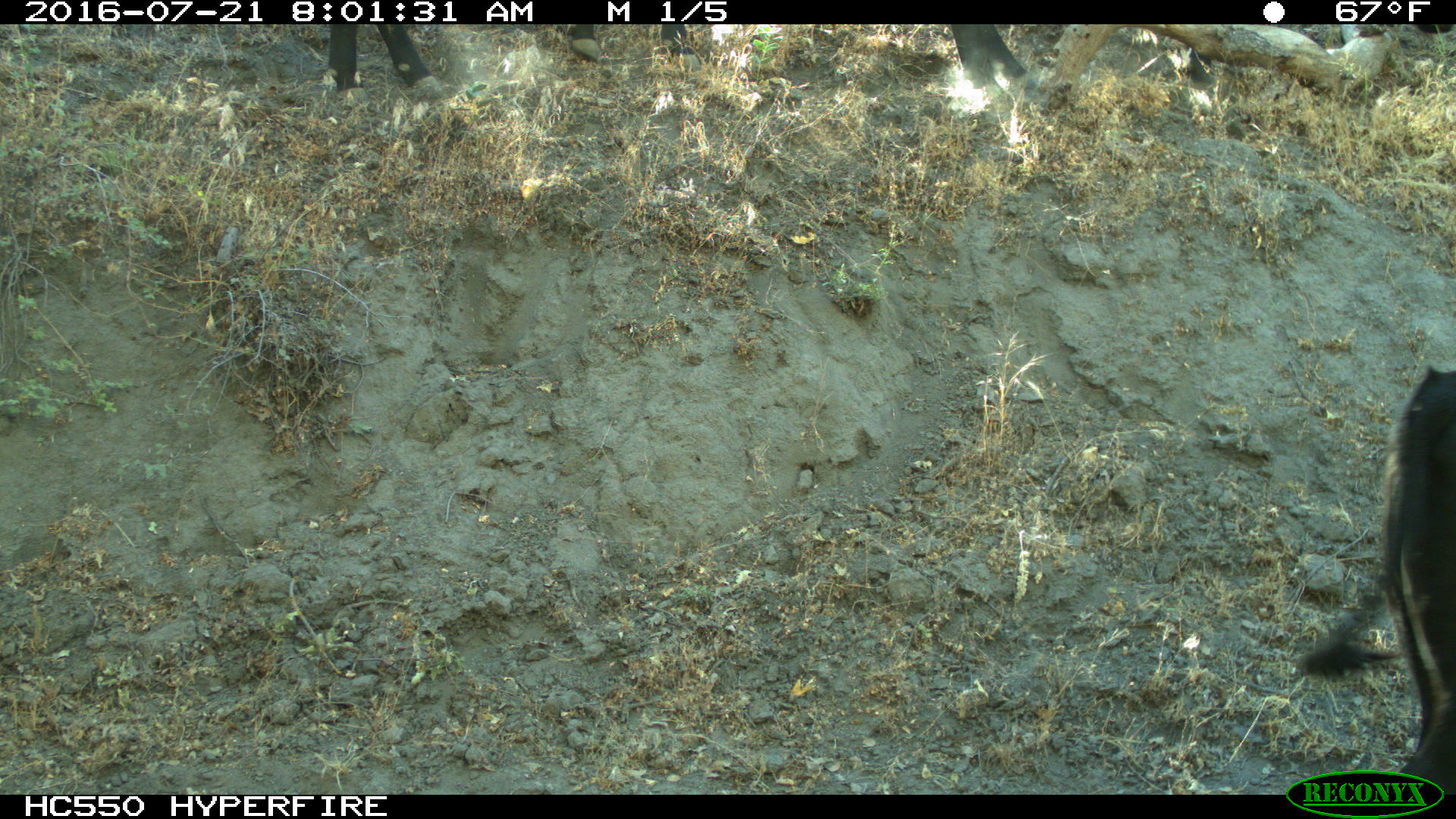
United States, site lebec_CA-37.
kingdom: Animalia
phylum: Chordata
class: Mammalia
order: Artiodactyla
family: Bovidae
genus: Bos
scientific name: Bos taurus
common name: domestic cow